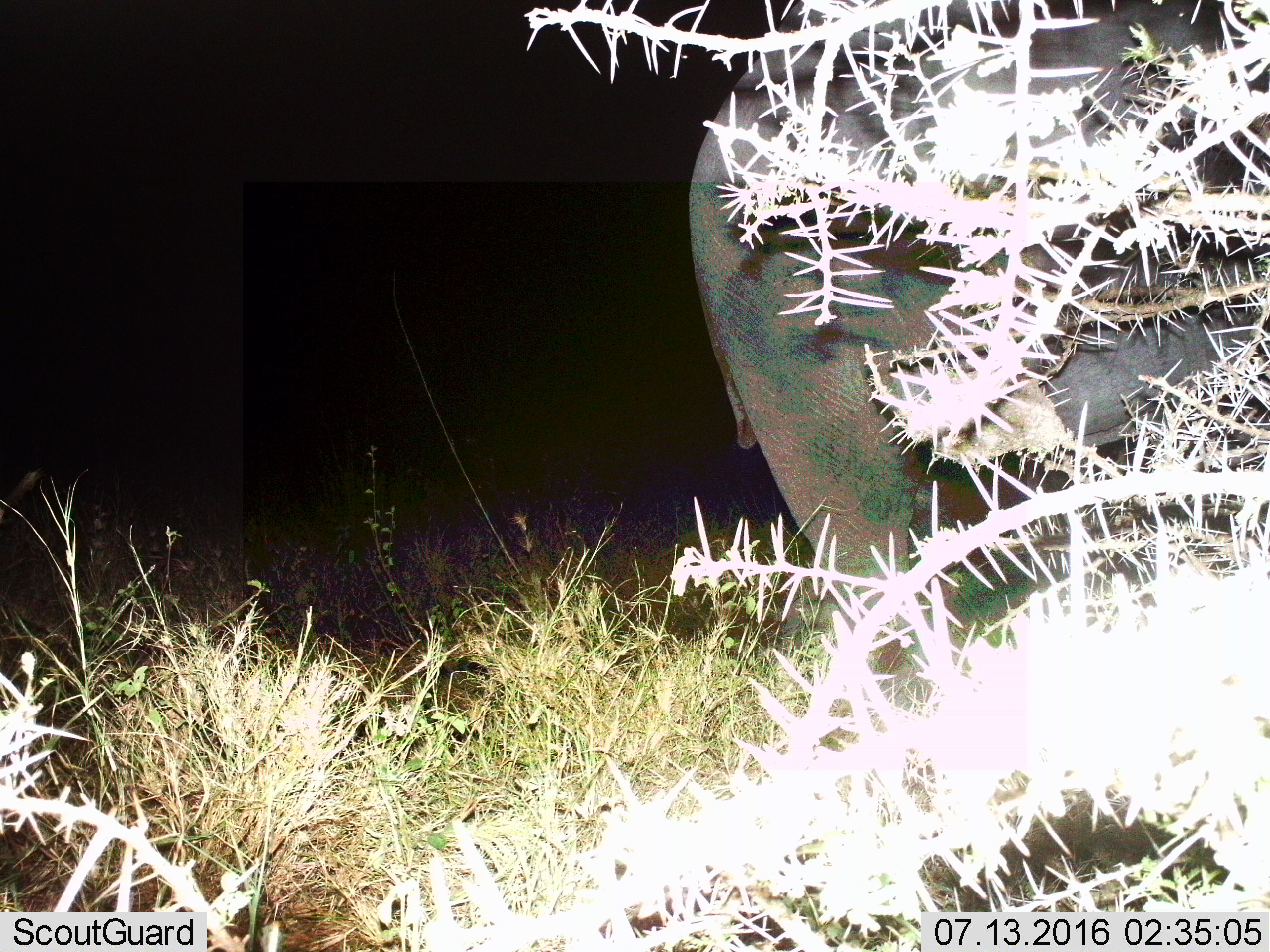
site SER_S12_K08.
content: unidentified animal